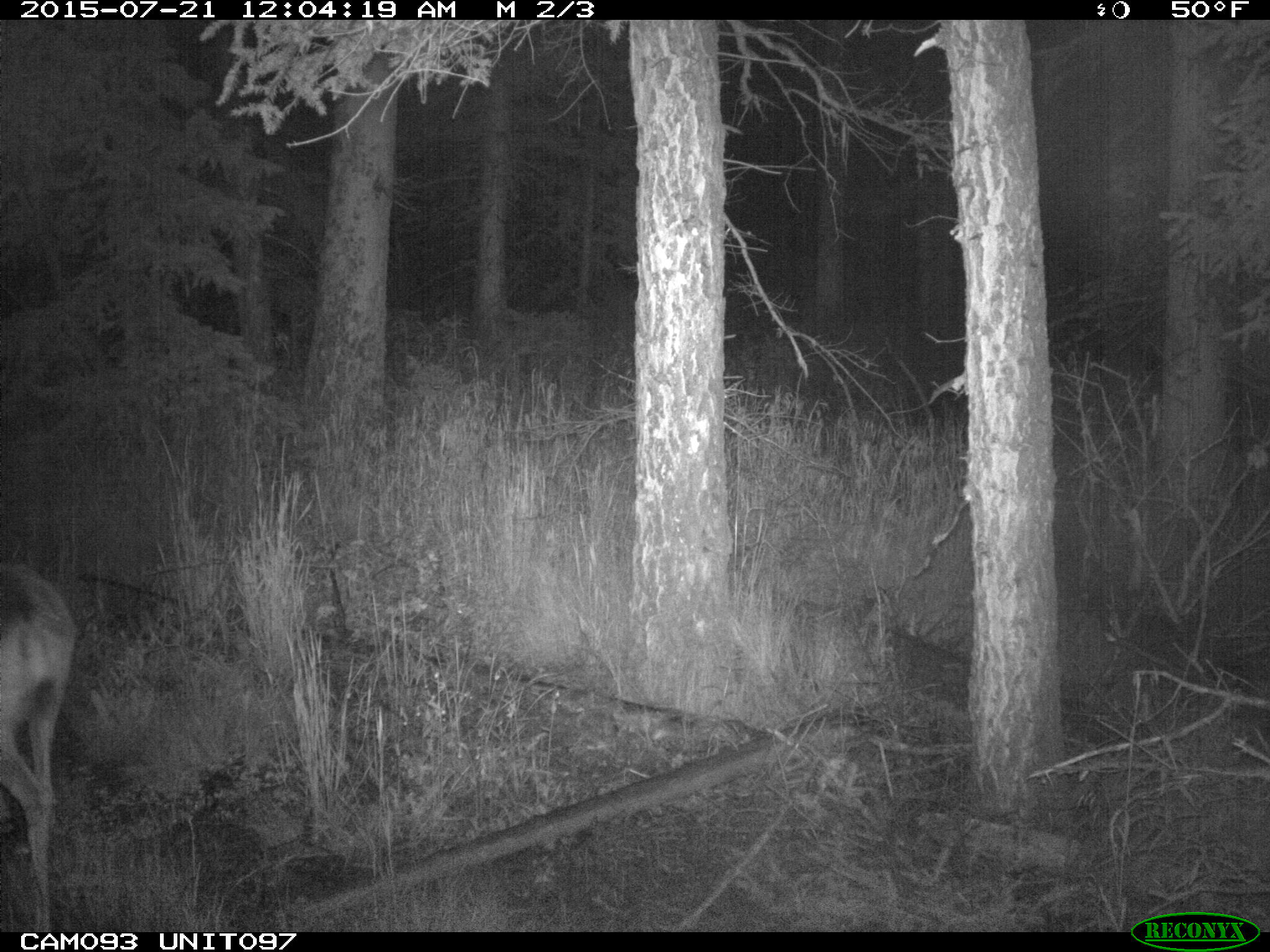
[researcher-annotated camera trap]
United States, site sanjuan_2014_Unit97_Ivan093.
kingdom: Animalia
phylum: Chordata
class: Mammalia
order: Artiodactyla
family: Cervidae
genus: Odocoileus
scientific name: Odocoileus hemionus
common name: mule deer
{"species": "Odocoileus hemionus (mule deer)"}